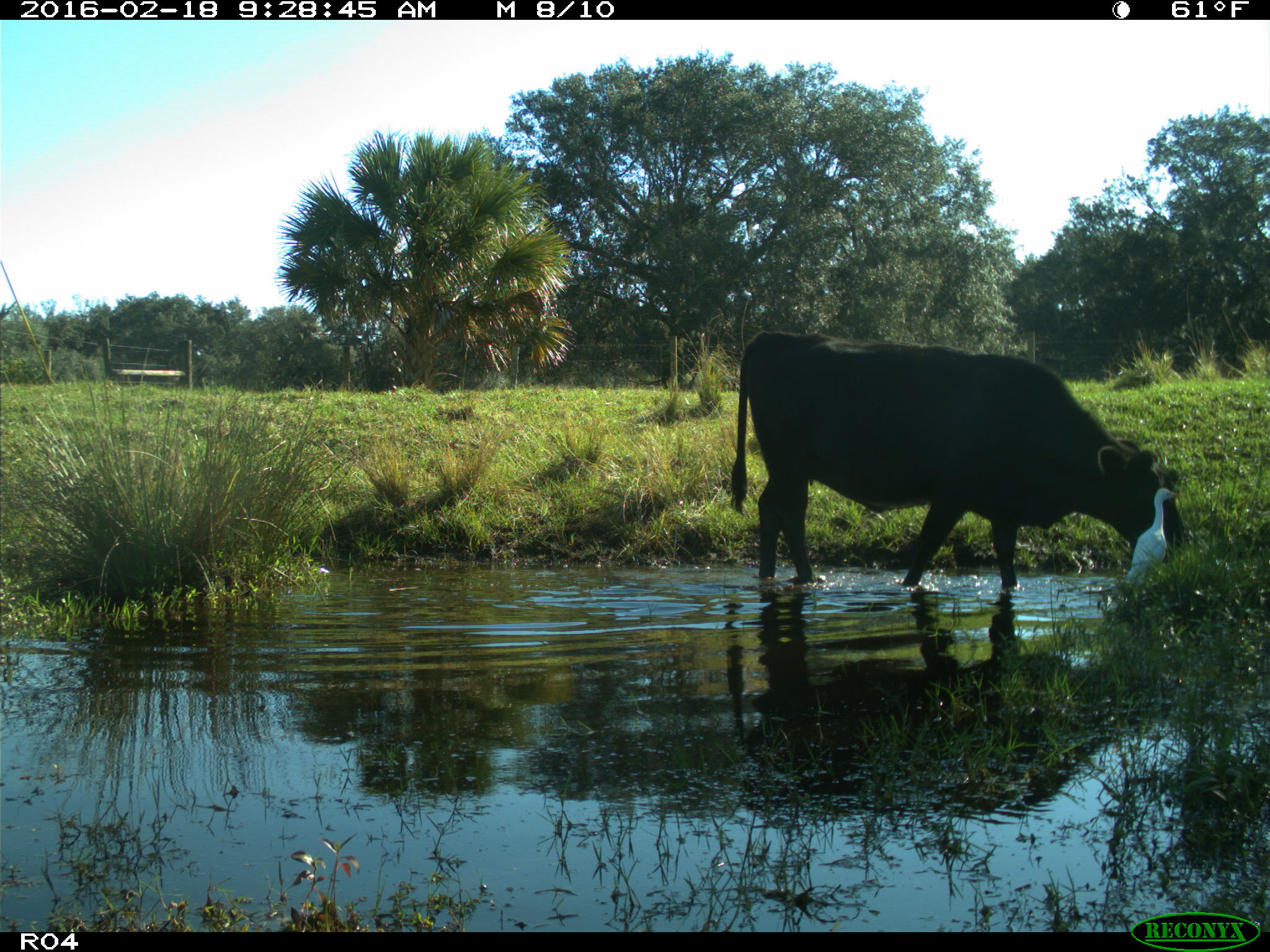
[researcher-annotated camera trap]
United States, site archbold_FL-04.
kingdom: Animalia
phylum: Chordata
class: Mammalia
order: Artiodactyla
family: Bovidae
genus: Bos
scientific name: Bos taurus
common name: domestic cow